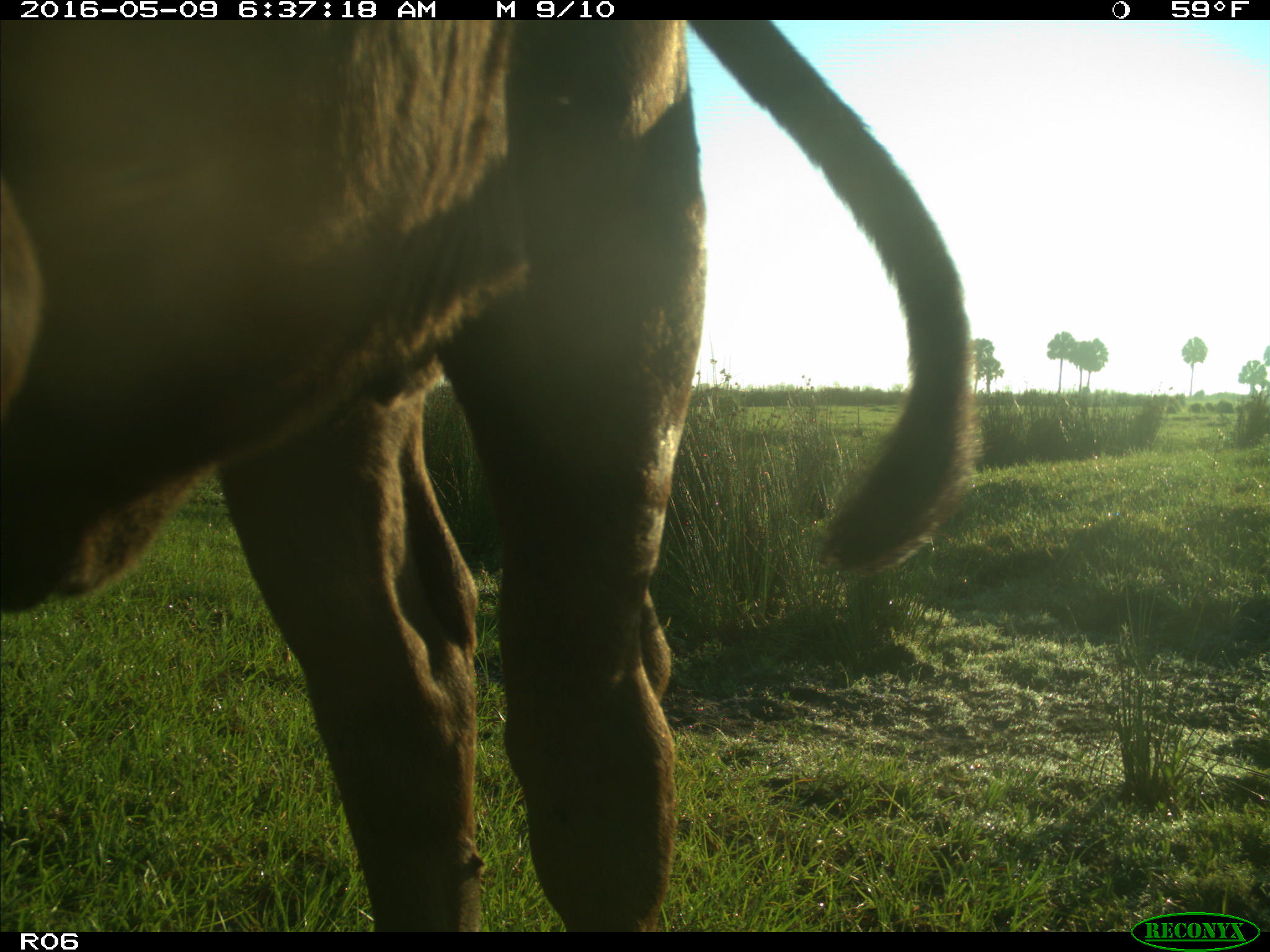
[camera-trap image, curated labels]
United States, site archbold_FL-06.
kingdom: Animalia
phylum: Chordata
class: Mammalia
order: Artiodactyla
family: Bovidae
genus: Bos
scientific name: Bos taurus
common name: domestic cow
Bos taurus (domestic cow).